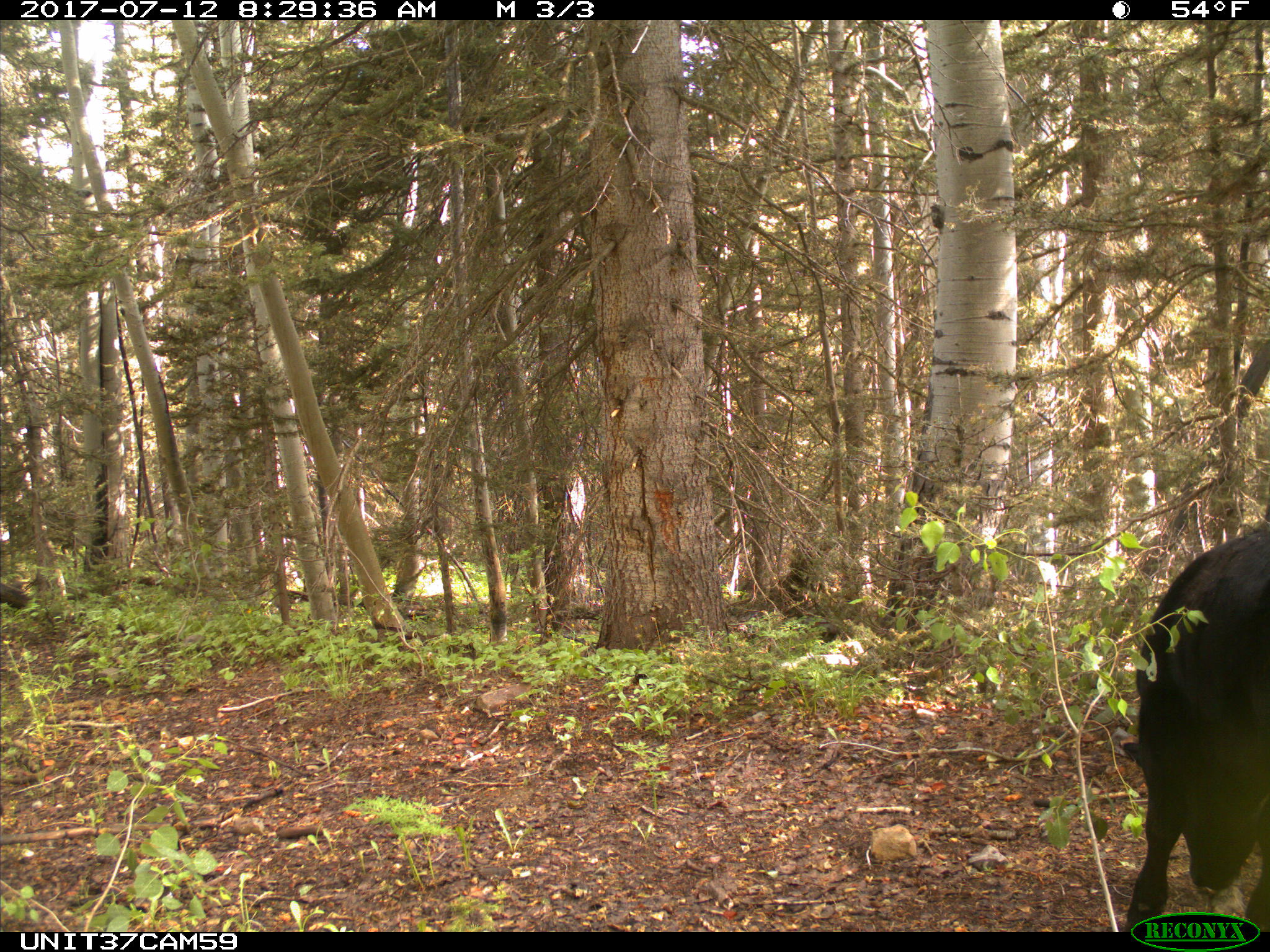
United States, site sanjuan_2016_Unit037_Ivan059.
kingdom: Animalia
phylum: Chordata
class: Mammalia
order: Artiodactyla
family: Bovidae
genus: Bos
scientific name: Bos taurus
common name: domestic cow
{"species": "Bos taurus (domestic cow)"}